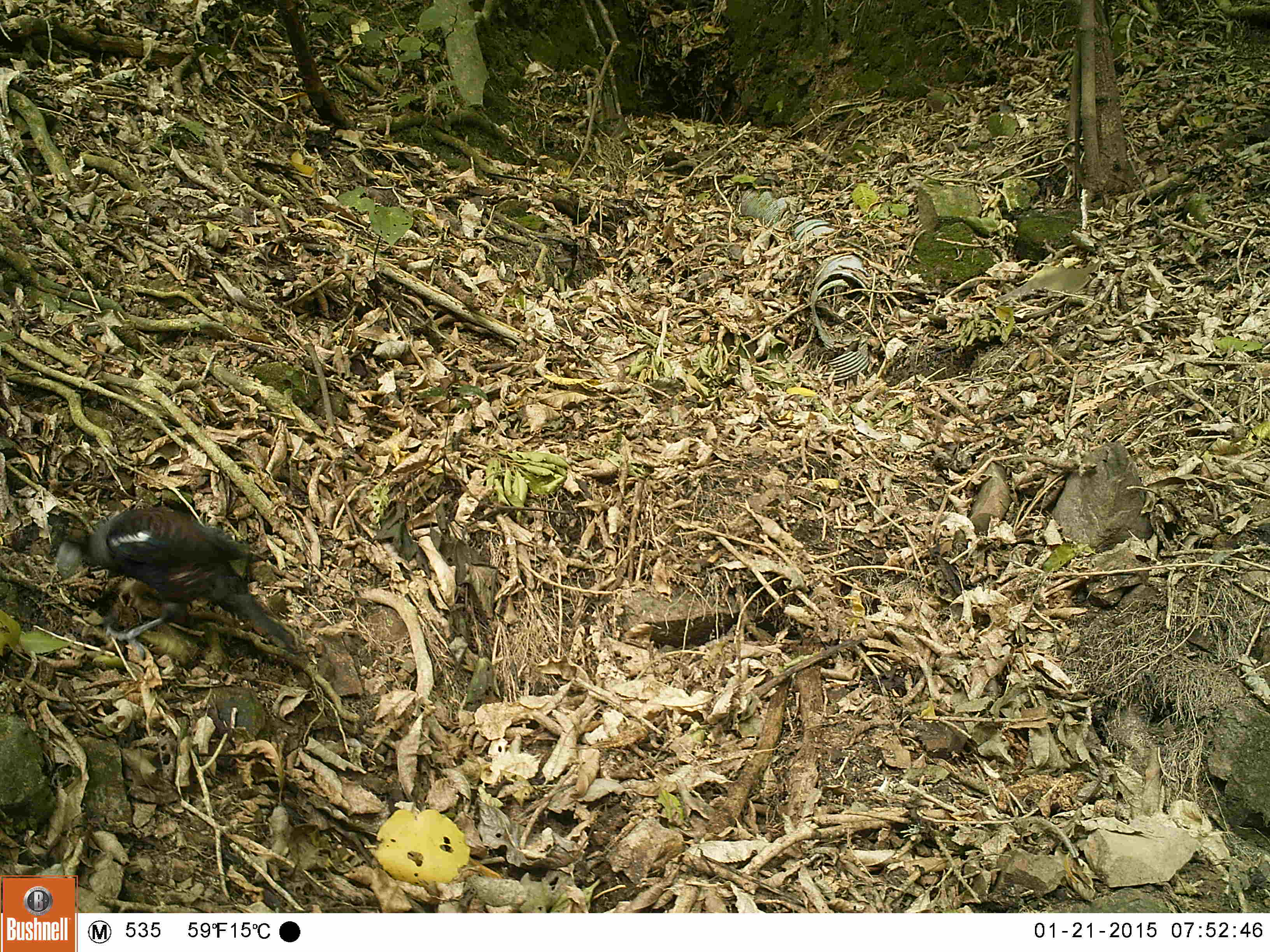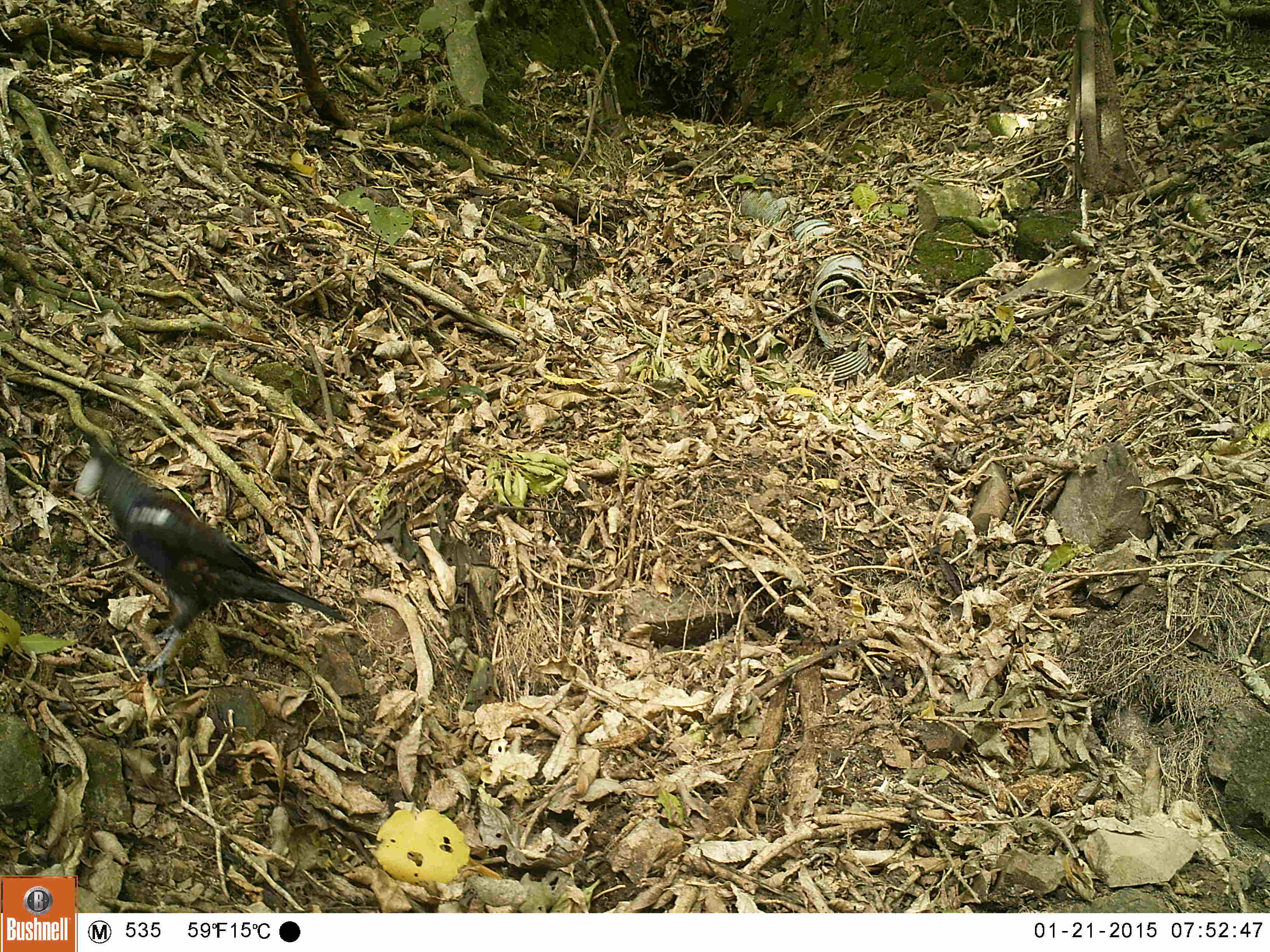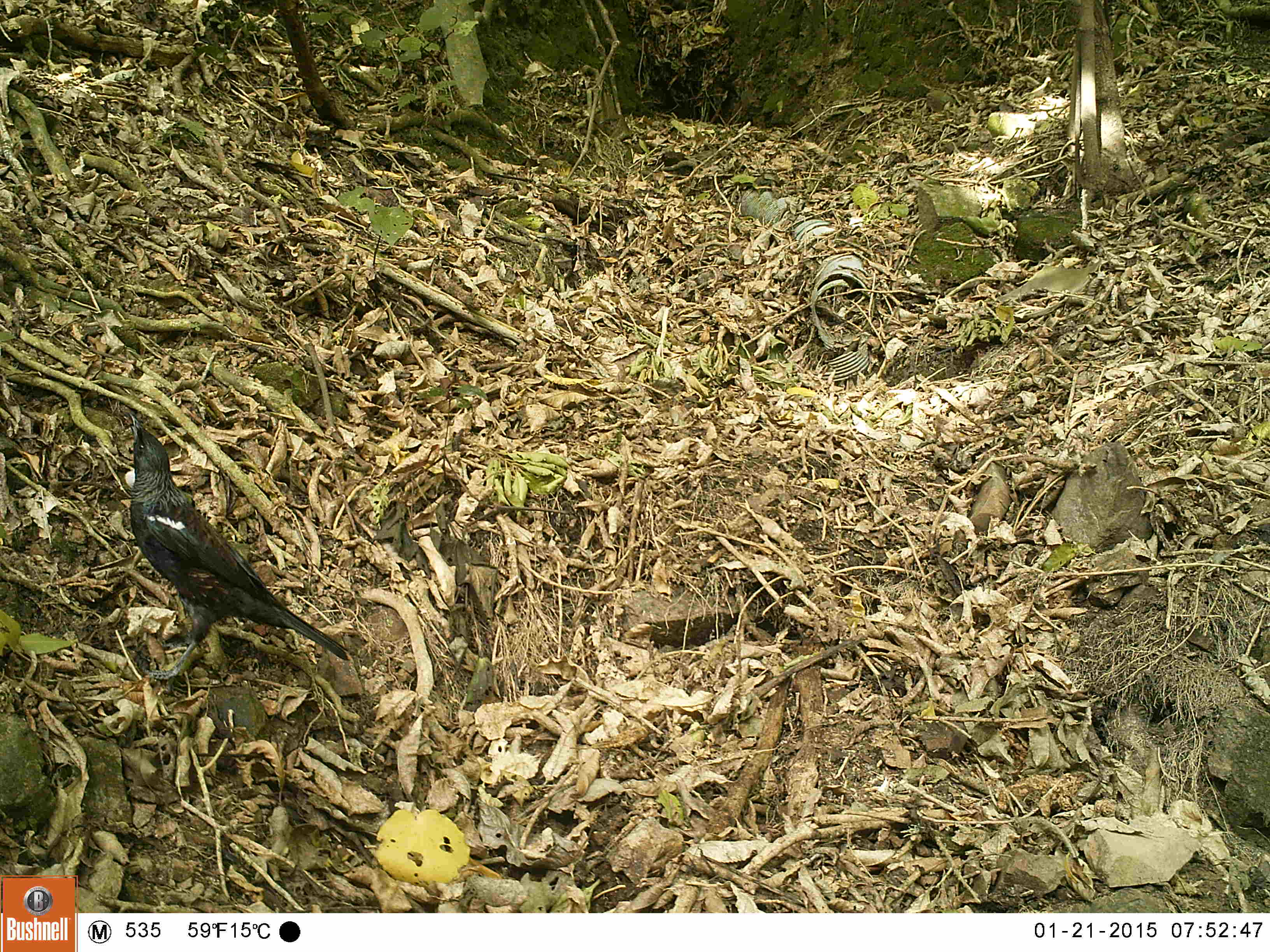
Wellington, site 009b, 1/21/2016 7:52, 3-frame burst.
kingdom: Animalia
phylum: Chordata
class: Aves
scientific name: Aves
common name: bird